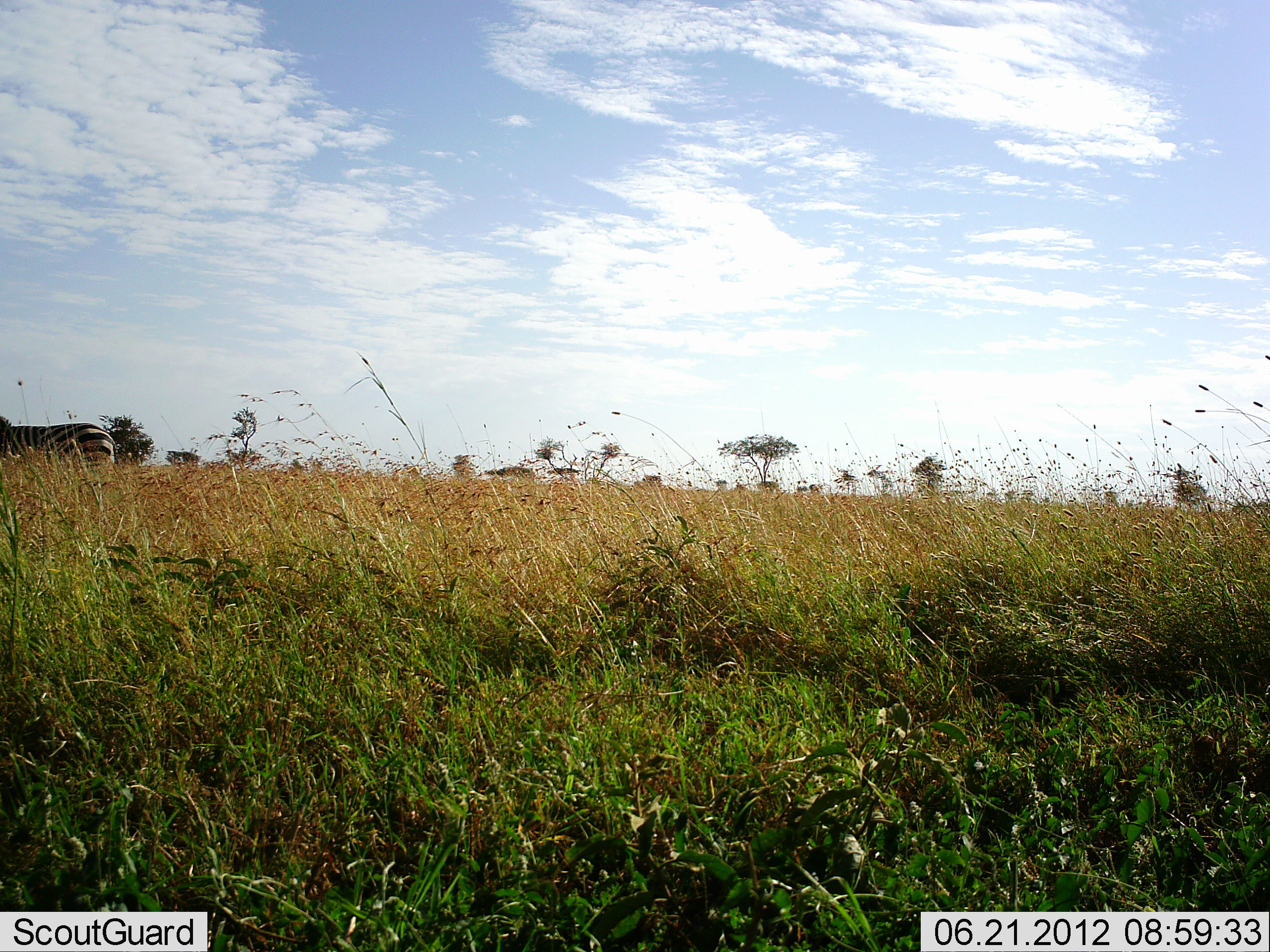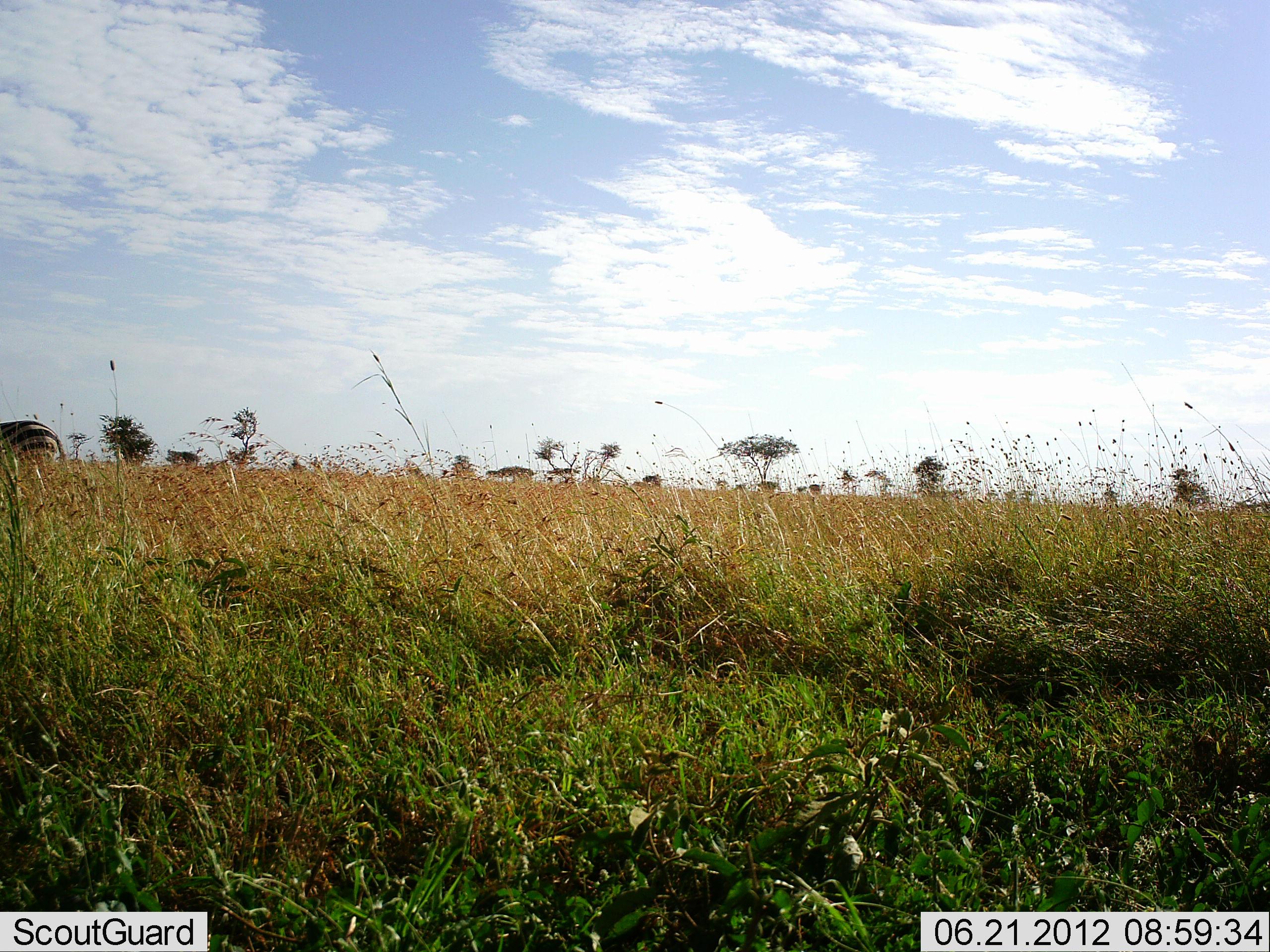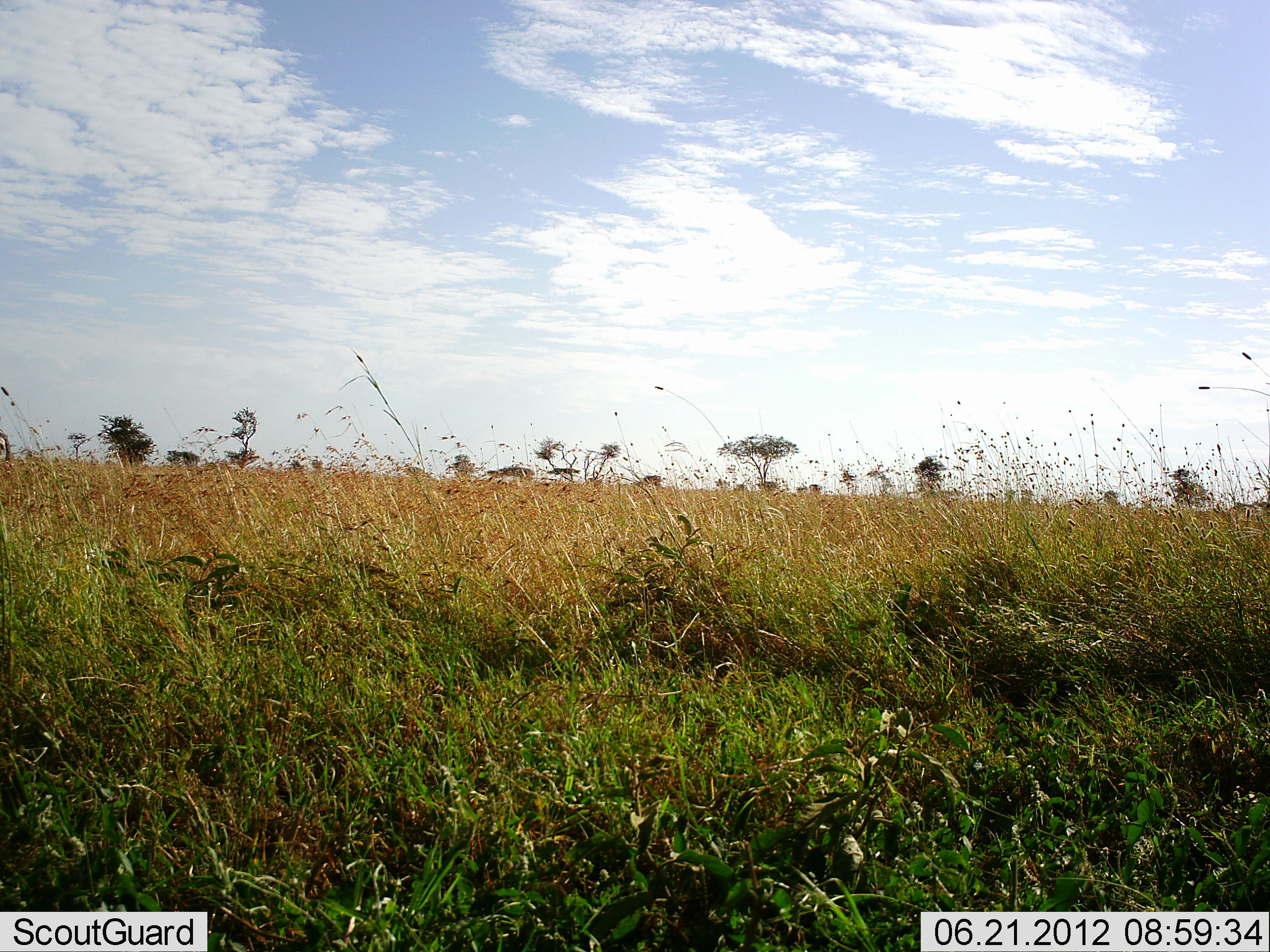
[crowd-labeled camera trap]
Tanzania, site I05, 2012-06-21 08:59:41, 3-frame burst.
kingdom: Animalia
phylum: Chordata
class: Mammalia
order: Perissodactyla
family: Equidae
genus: Equus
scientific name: Equus quagga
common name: plains zebra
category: zebra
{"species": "zebra (plains zebra) (Equus quagga)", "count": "1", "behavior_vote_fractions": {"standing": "10%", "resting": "0%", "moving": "100%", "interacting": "0%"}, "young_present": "0%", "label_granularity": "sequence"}